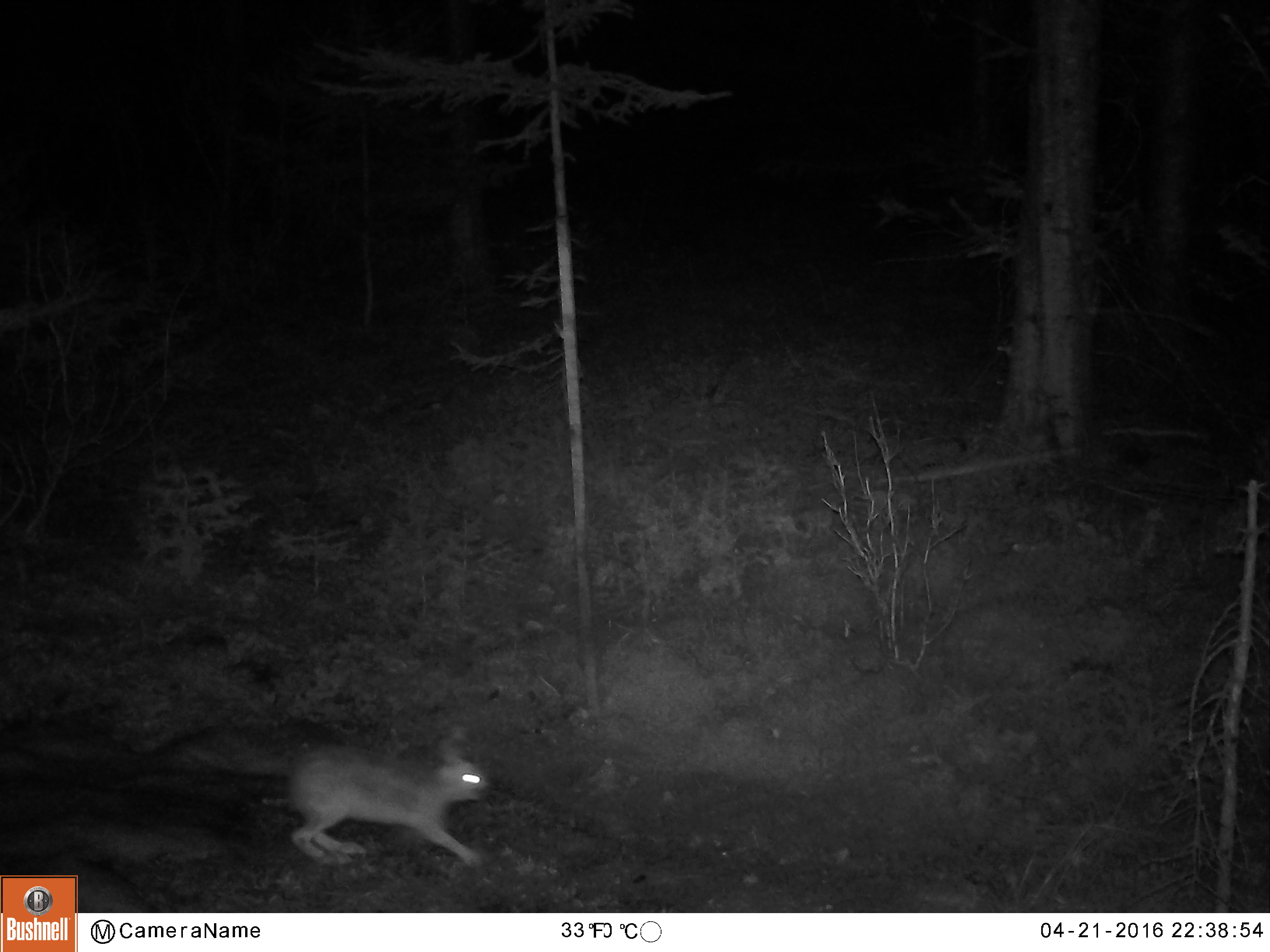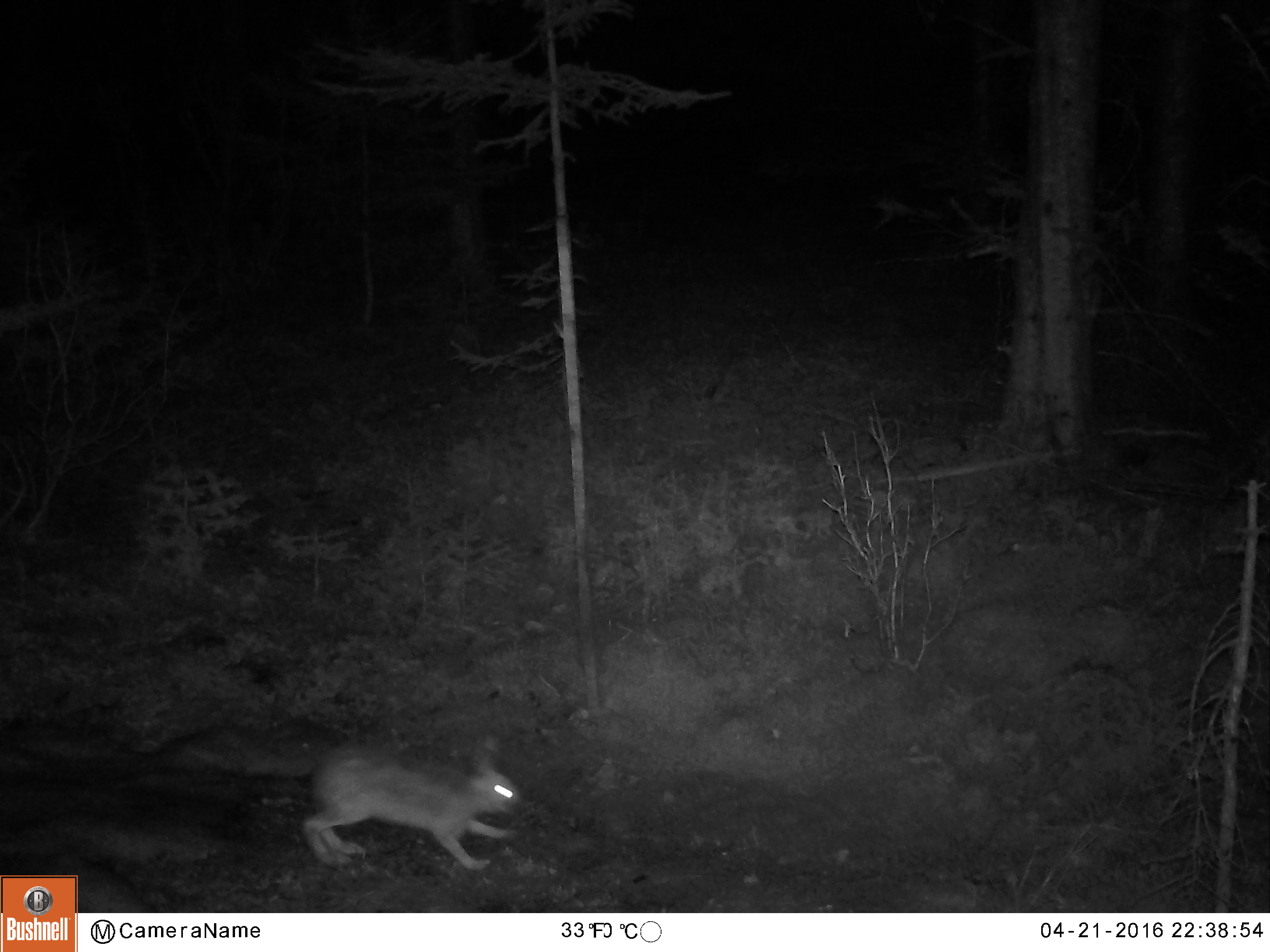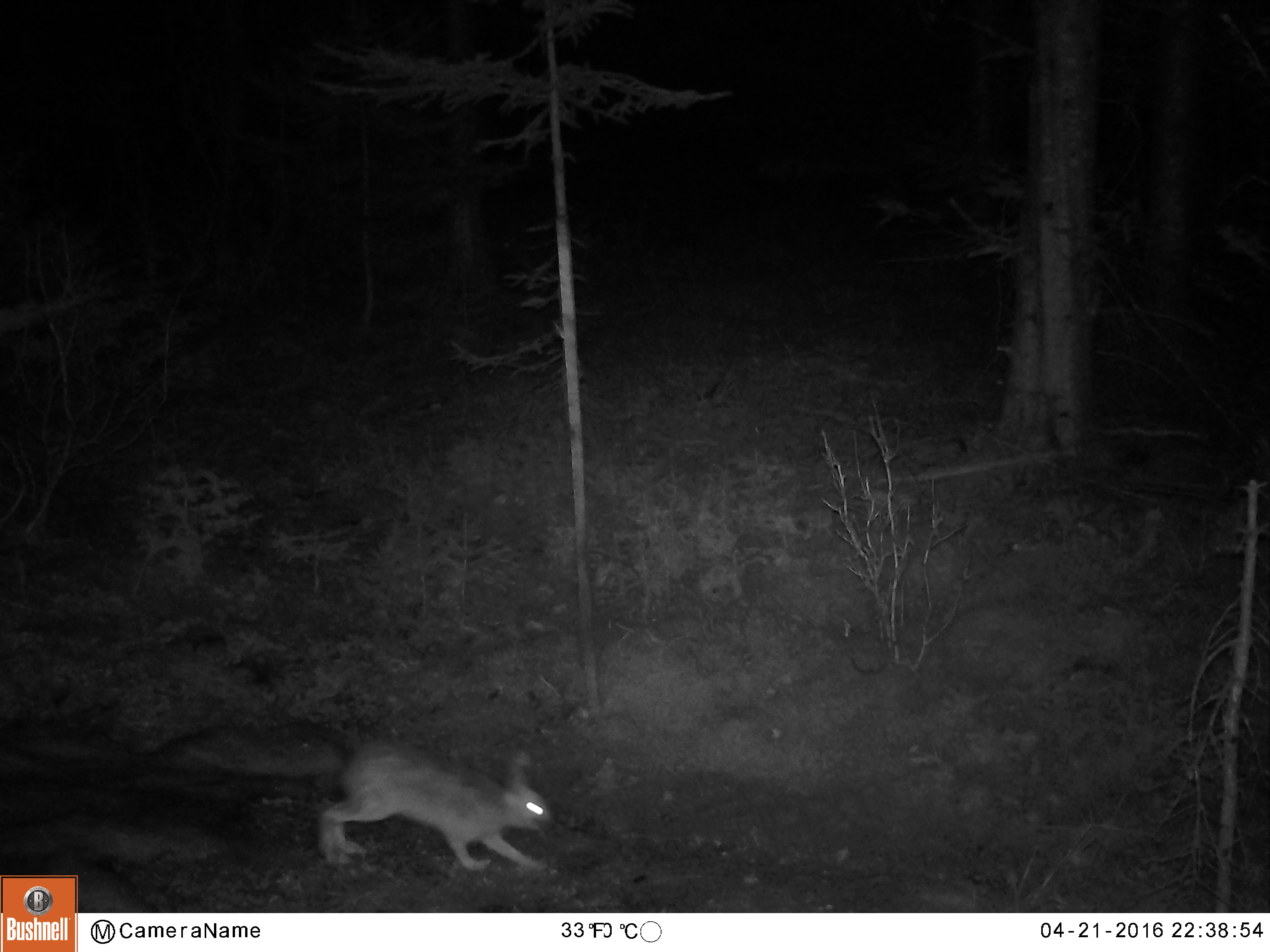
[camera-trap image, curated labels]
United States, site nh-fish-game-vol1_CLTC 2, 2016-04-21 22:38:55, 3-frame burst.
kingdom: Animalia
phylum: Chordata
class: Mammalia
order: Lagomorpha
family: Leporidae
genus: Lepus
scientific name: Lepus americanus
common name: snowshoe hare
Snowshoe hare (Lepus americanus).